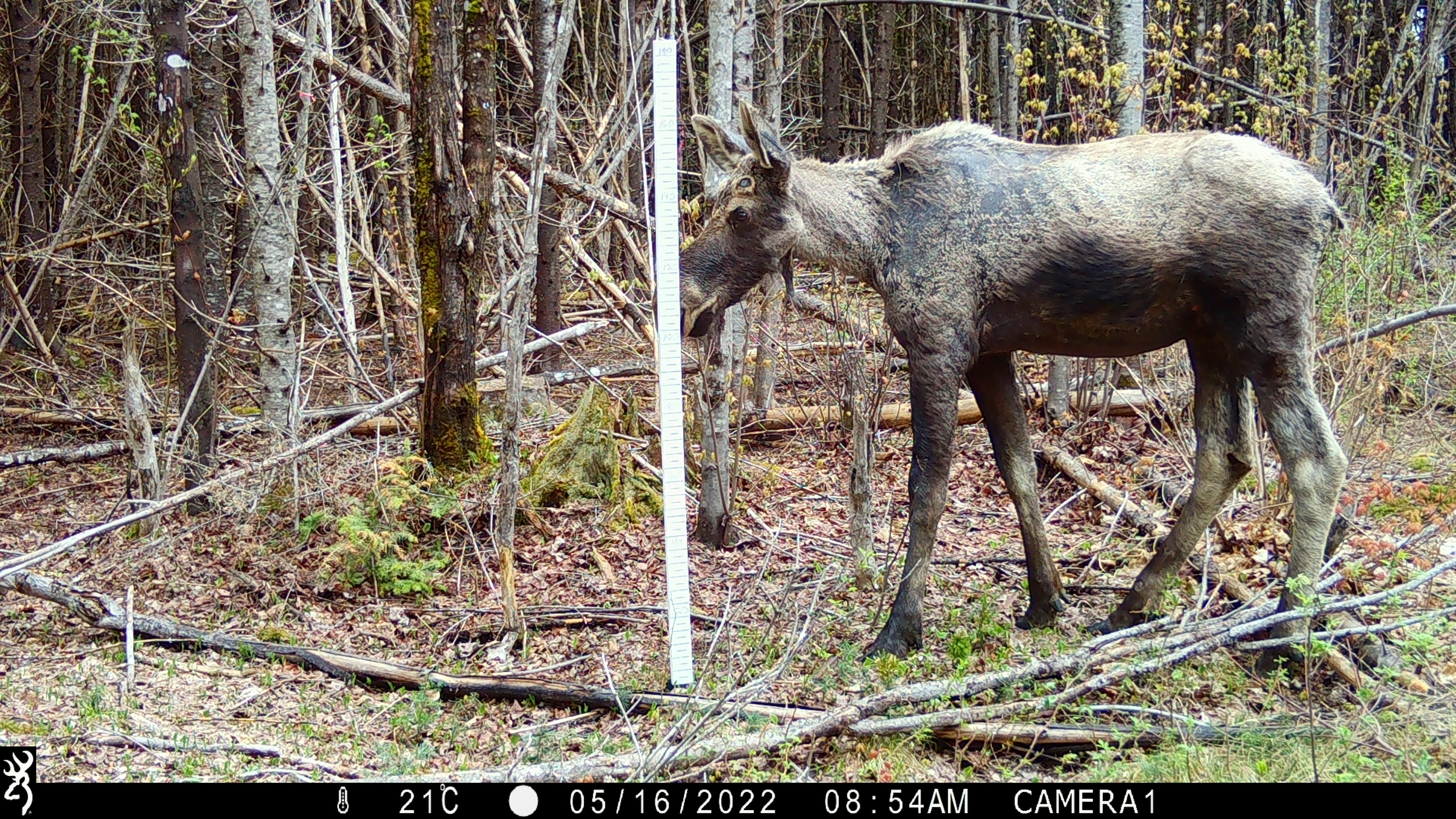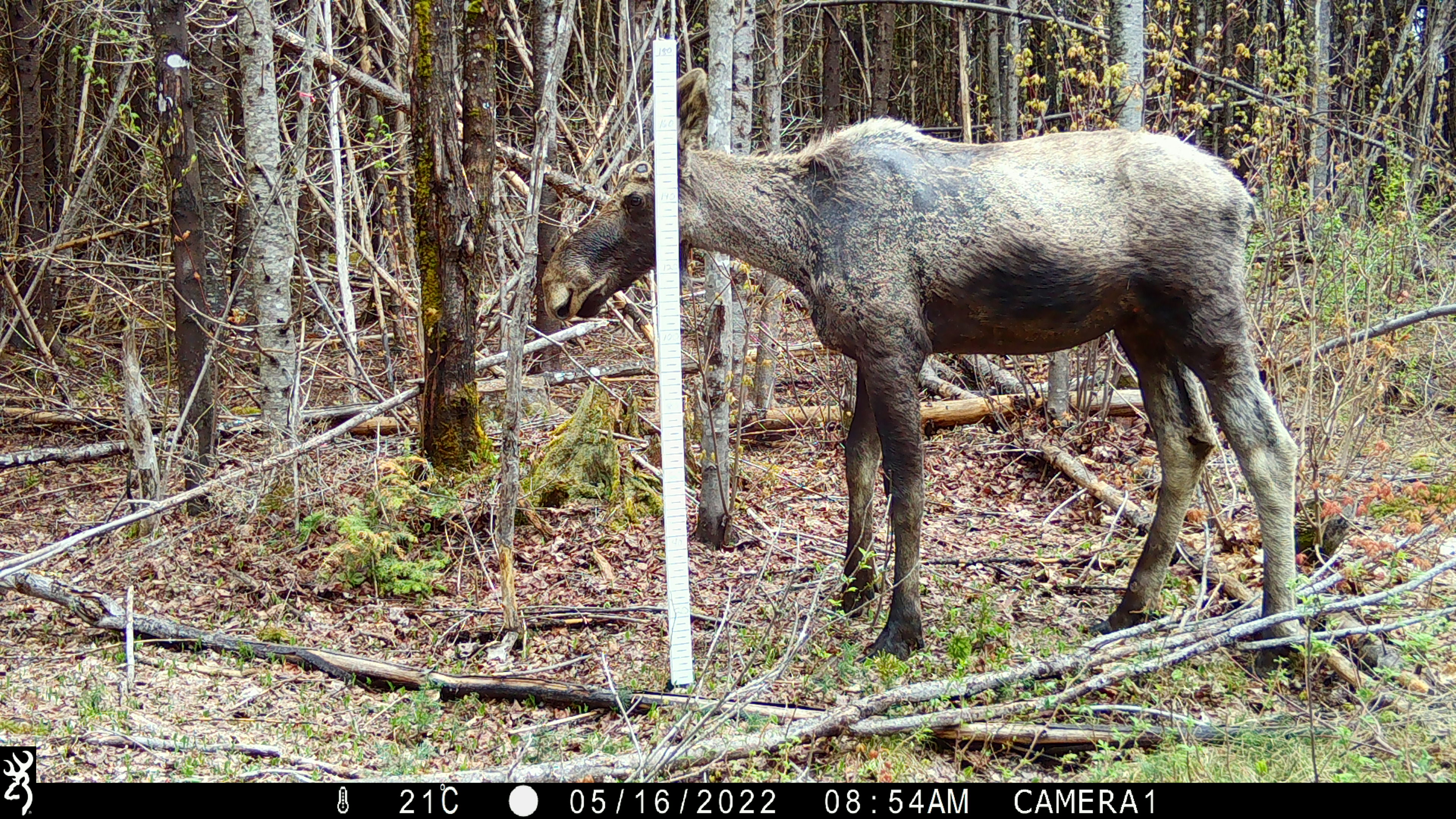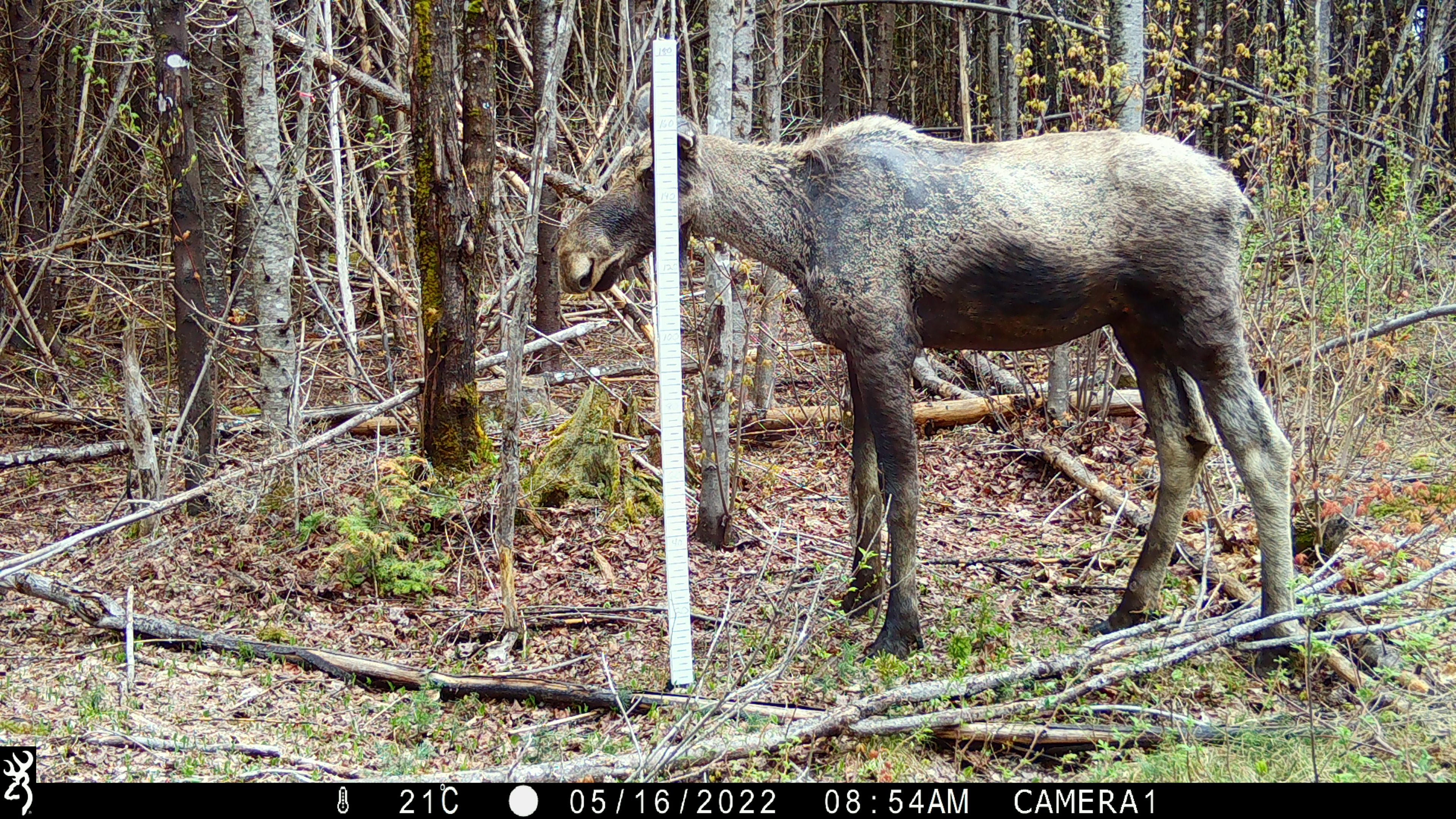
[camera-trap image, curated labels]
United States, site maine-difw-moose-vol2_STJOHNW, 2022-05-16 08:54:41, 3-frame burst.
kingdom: Animalia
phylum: Chordata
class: Mammalia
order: Artiodactyla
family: Cervidae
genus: Alces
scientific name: Alces alces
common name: moose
Moose (Alces alces).